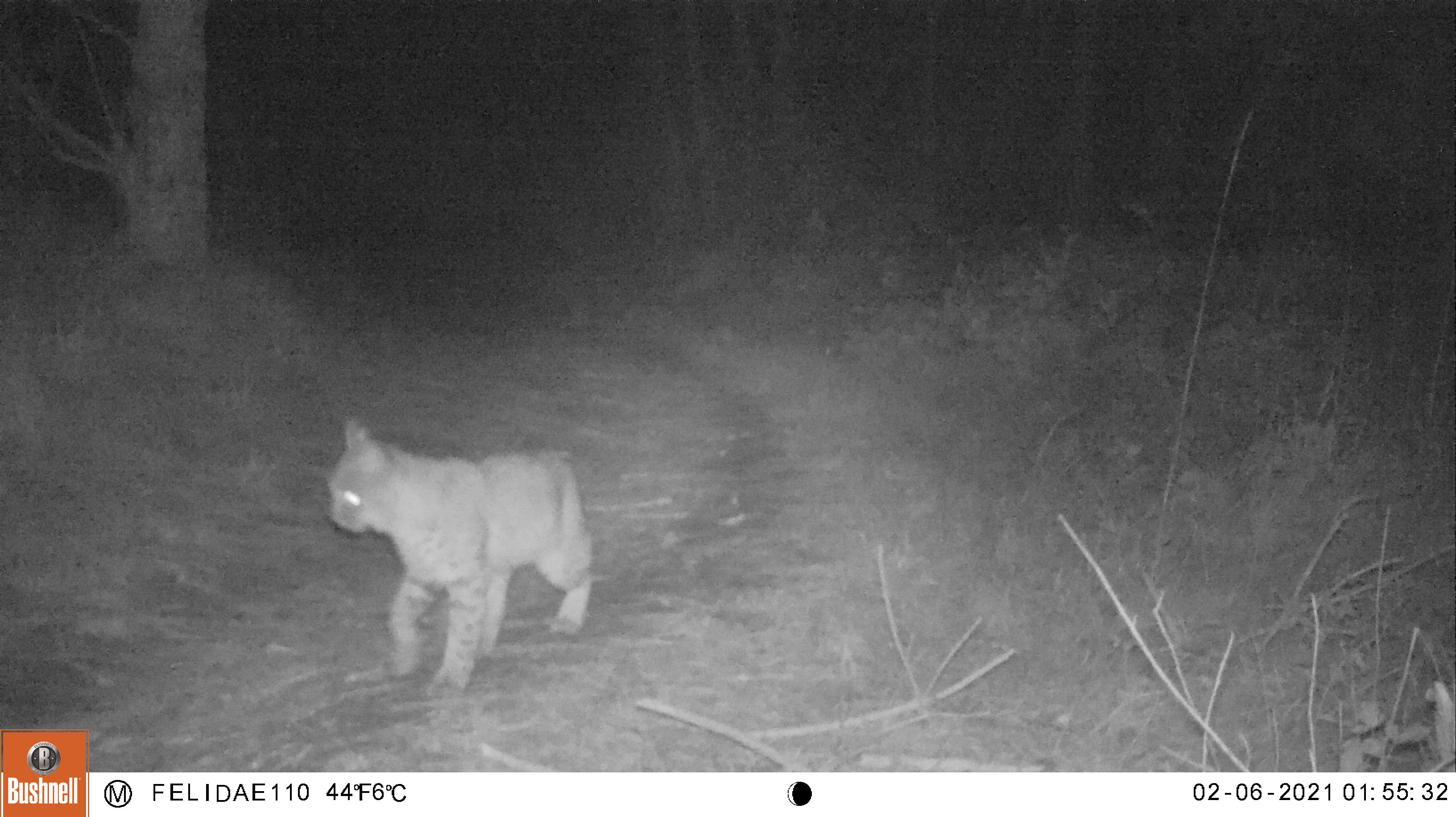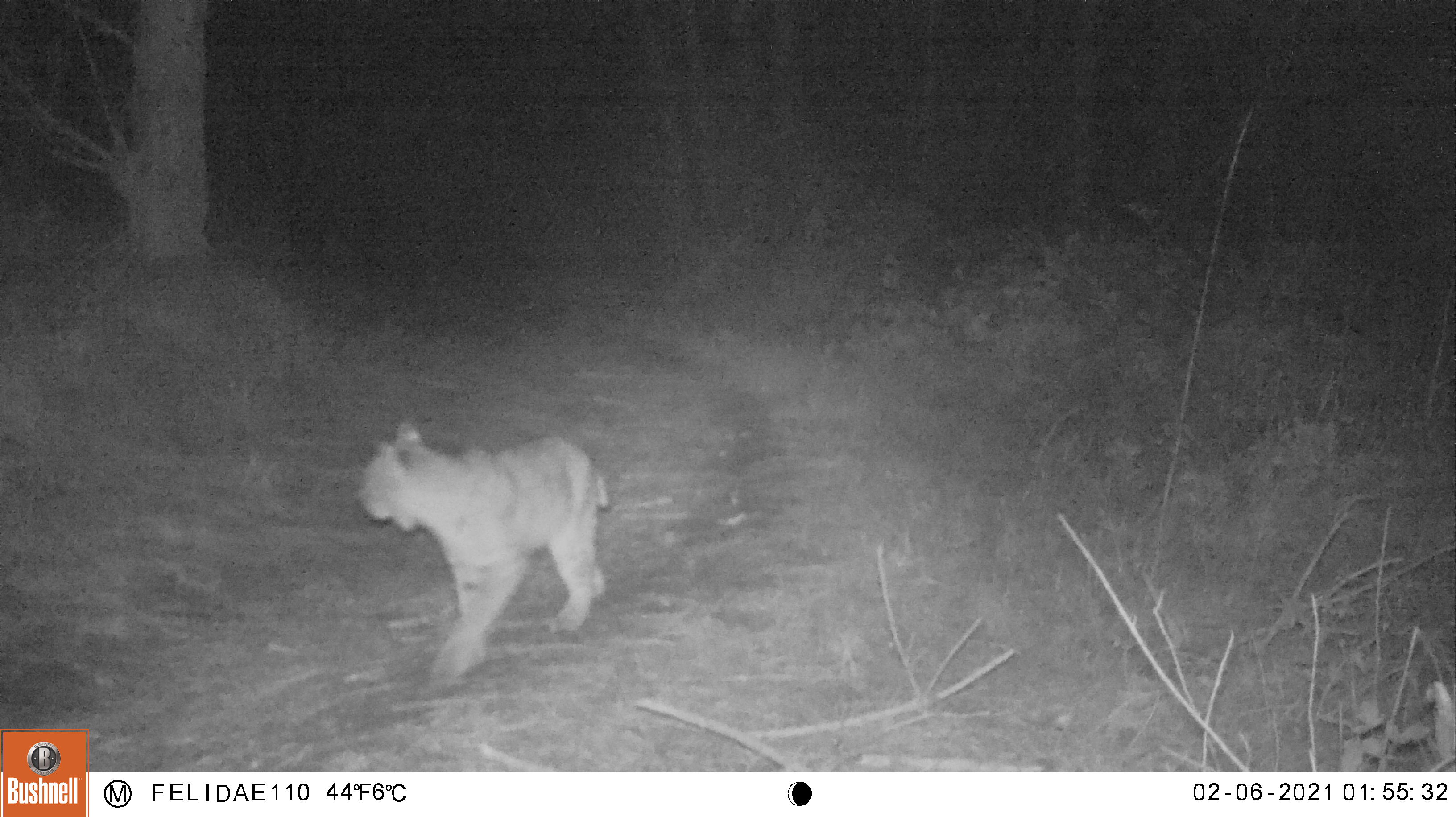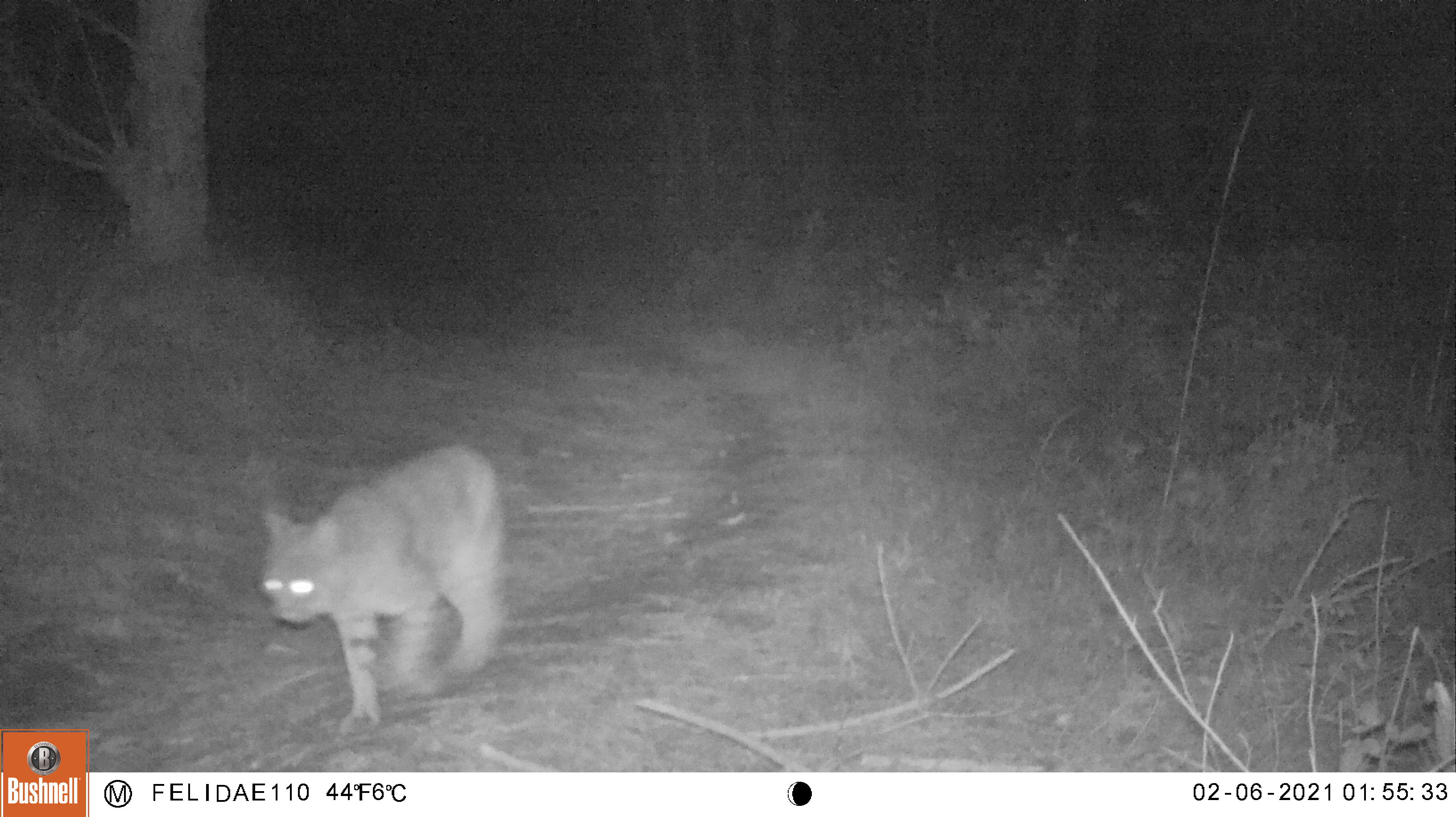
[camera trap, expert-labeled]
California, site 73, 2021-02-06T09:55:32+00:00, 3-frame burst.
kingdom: Animalia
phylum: Chordata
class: Mammalia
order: Carnivora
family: Felidae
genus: Lynx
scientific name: Lynx rufus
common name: bobcat